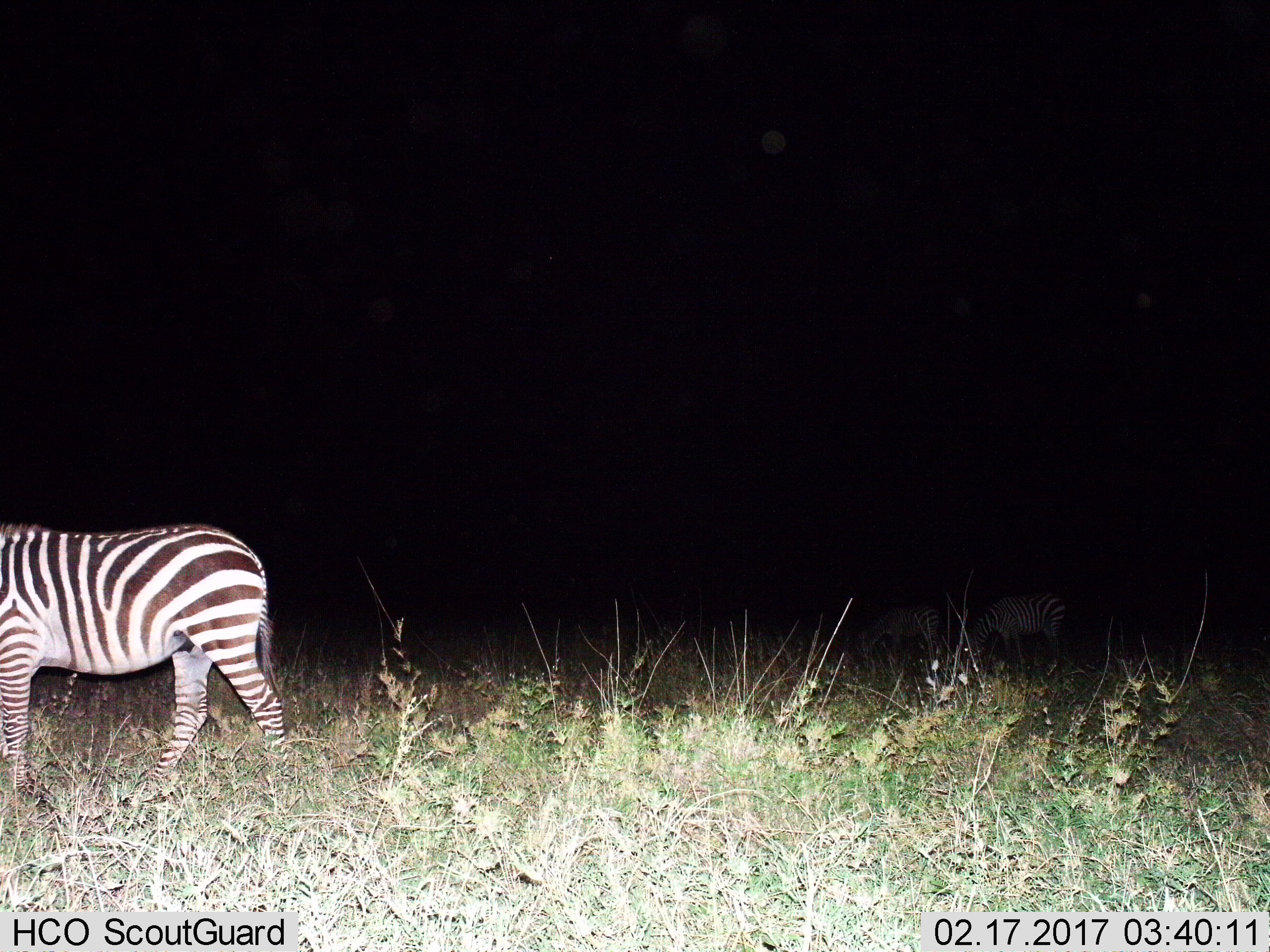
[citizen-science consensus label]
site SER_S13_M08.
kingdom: Animalia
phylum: Chordata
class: Mammalia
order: Perissodactyla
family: Equidae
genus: Equus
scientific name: Equus quagga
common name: plains zebra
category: zebraplains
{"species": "zebraplains (plains zebra) (Equus quagga)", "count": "3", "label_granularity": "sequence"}